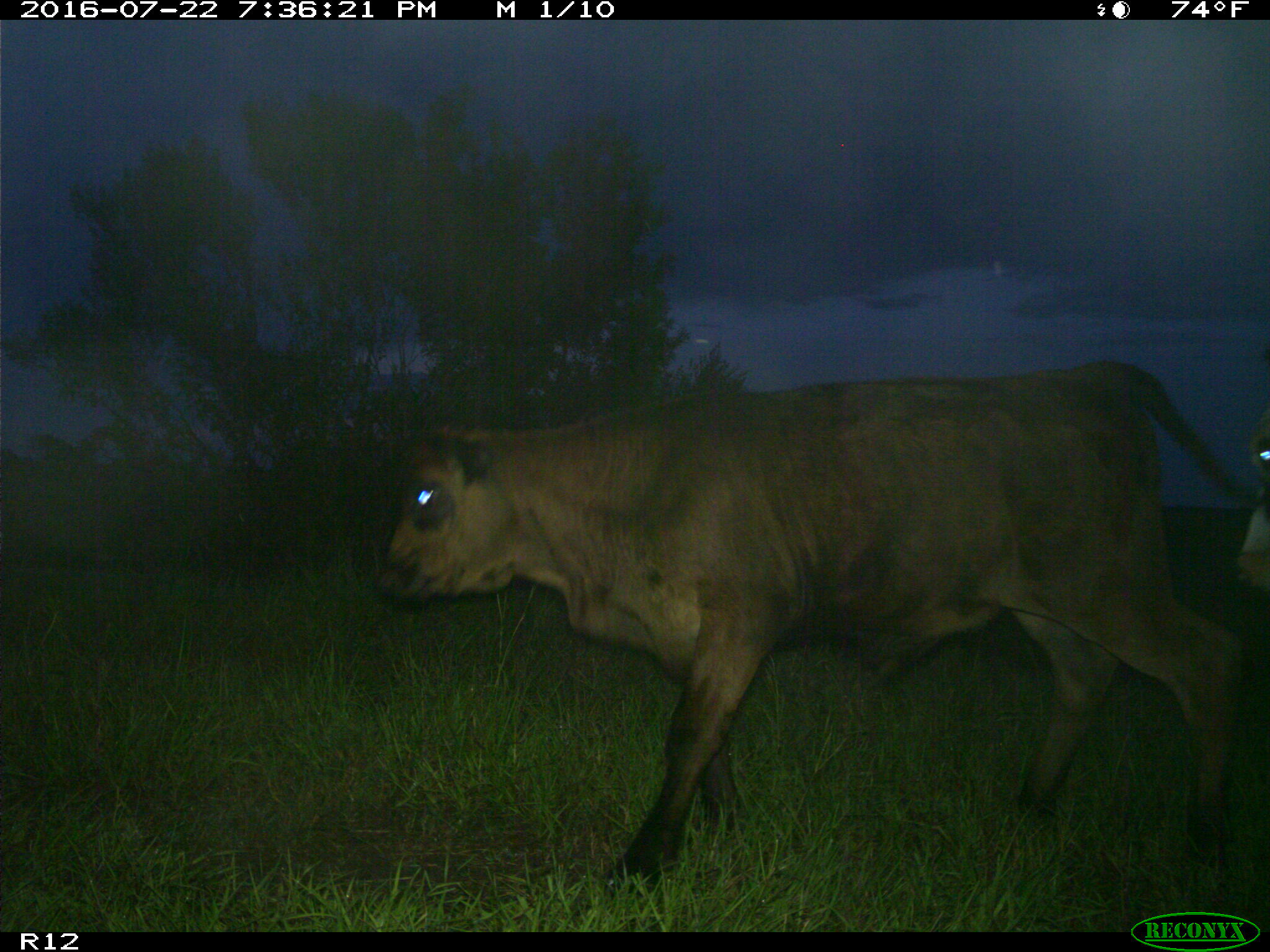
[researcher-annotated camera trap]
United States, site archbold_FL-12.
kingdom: Animalia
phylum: Chordata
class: Mammalia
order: Artiodactyla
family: Bovidae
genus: Bos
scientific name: Bos taurus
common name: domestic cow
Bos taurus (domestic cow).